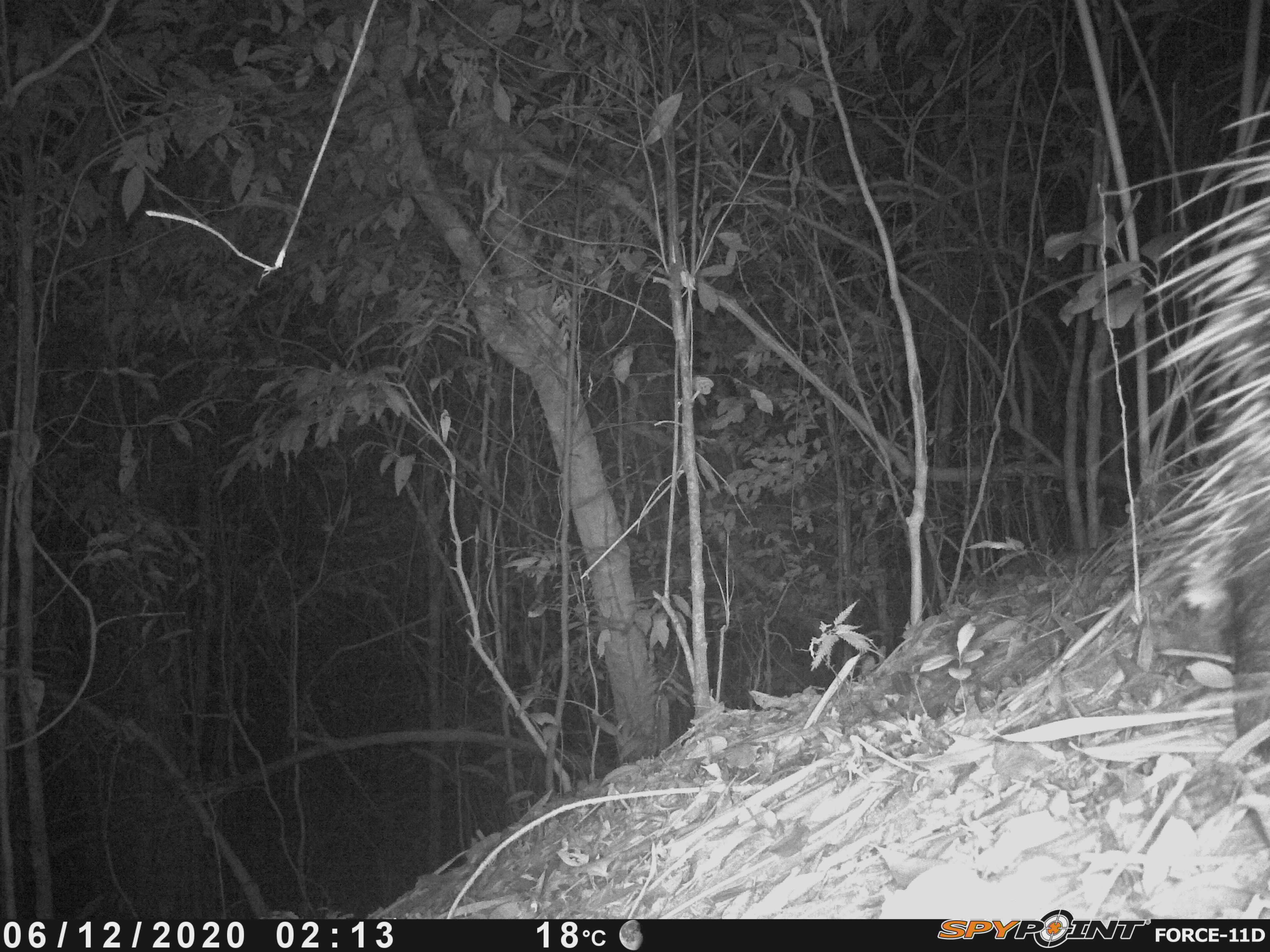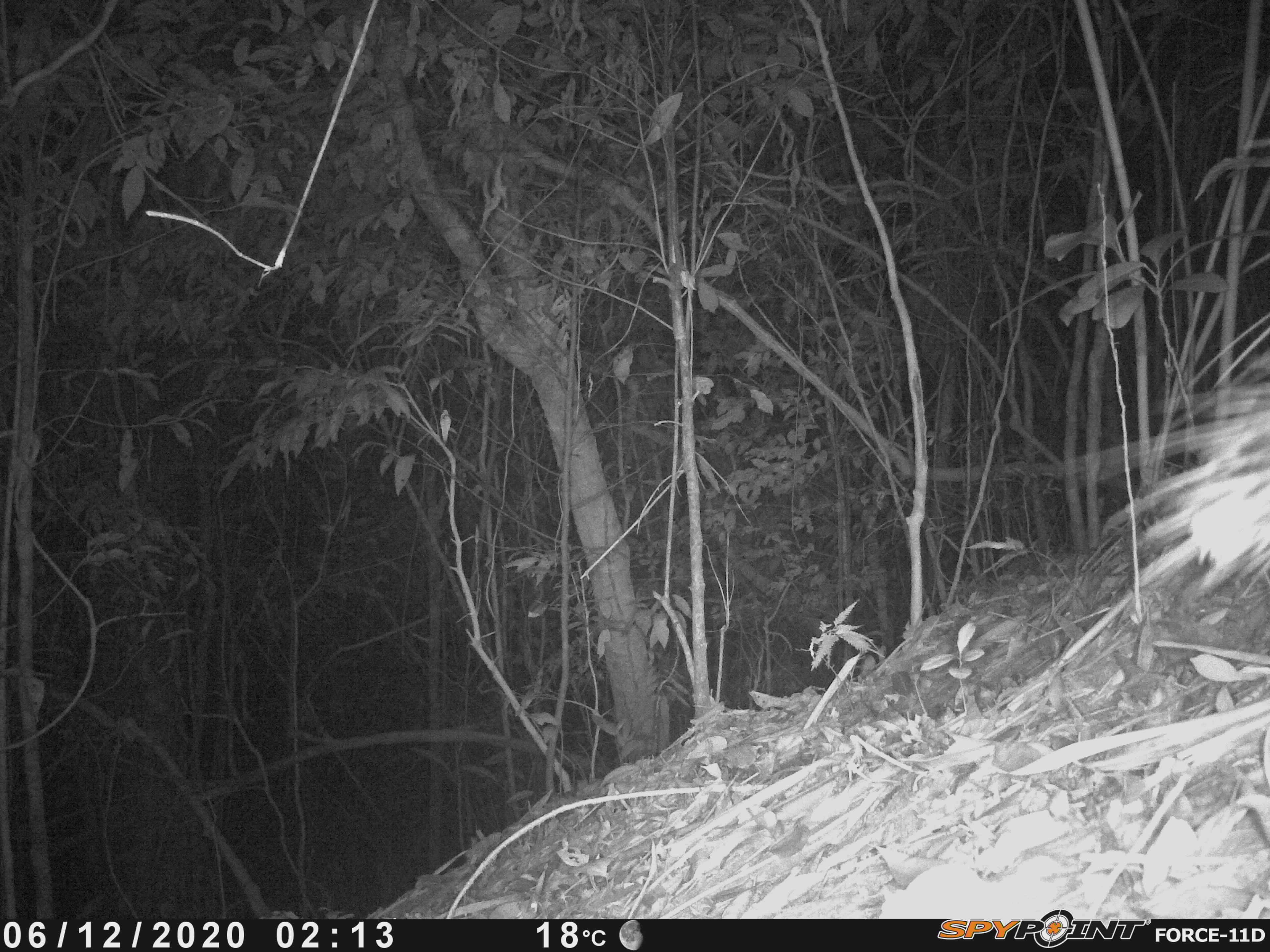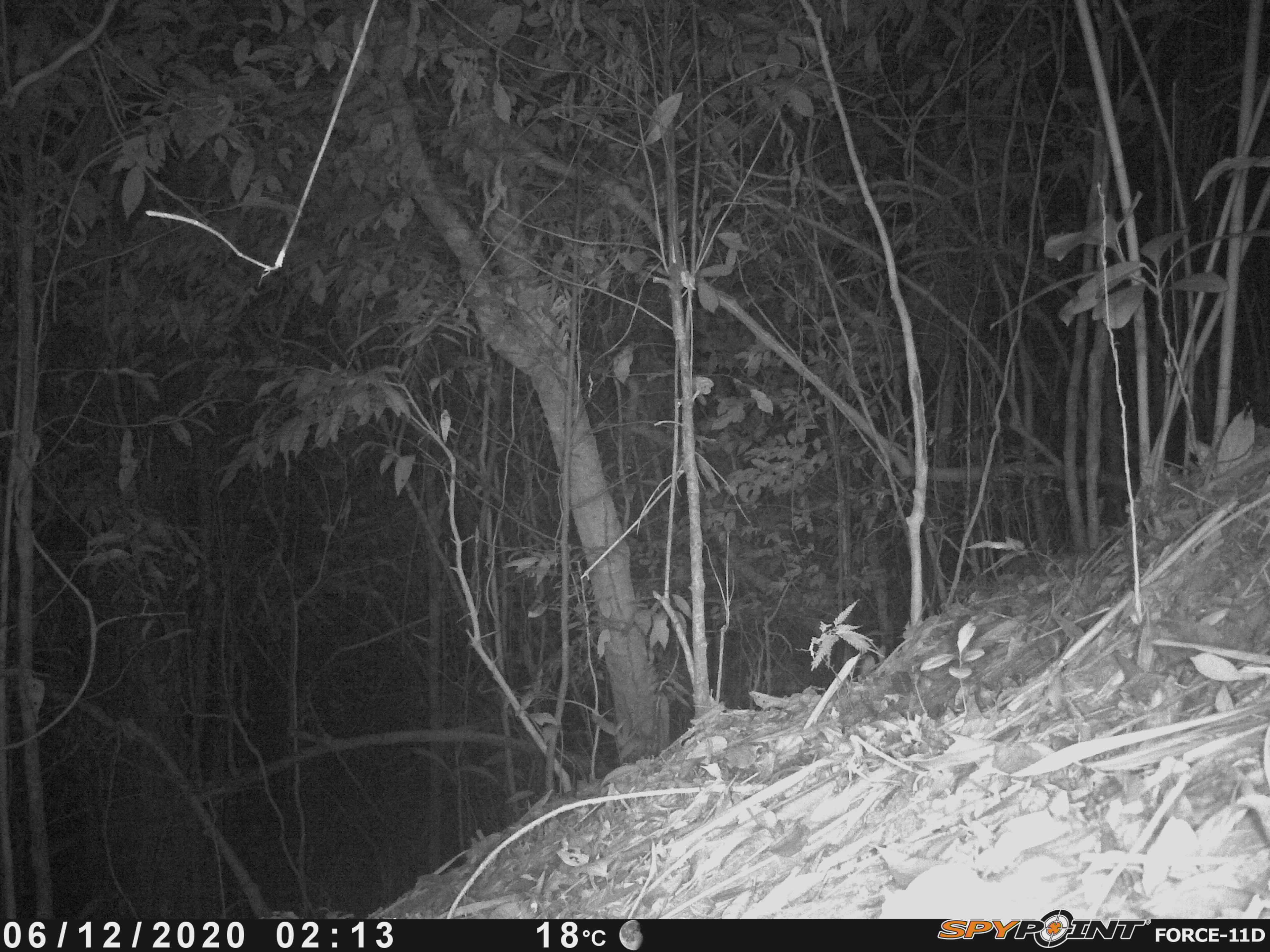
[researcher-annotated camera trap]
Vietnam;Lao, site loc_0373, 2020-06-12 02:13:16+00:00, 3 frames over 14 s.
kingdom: Animalia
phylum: Chordata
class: Mammalia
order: Rodentia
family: Hystricidae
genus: Hystrix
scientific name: Hystrix brachyura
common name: malayan porcupine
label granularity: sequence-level